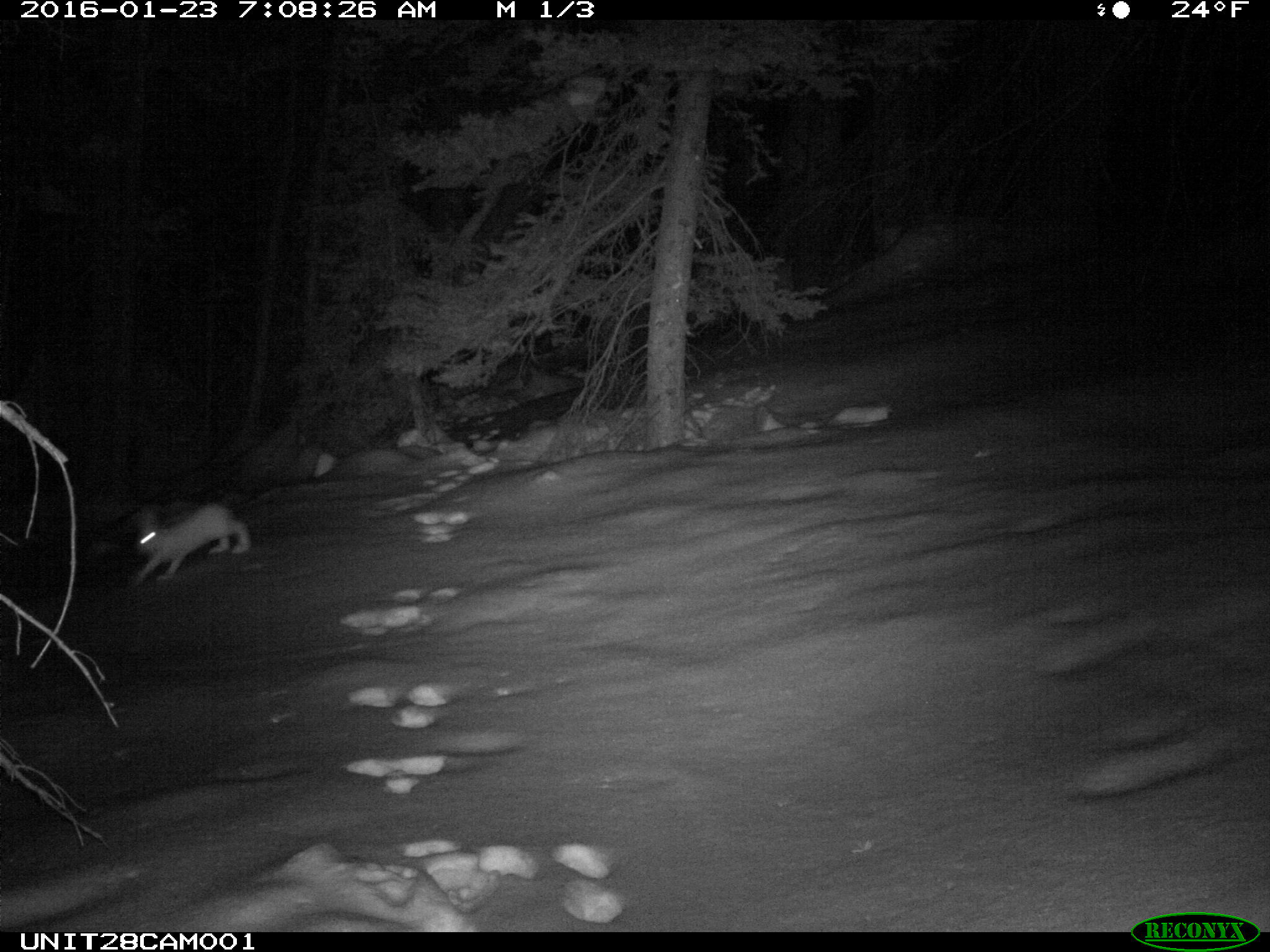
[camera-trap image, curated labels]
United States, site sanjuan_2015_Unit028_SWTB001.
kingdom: Animalia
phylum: Chordata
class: Mammalia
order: Lagomorpha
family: Leporidae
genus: Lepus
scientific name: Lepus americanus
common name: snowshoe hare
Lepus americanus (snowshoe hare).